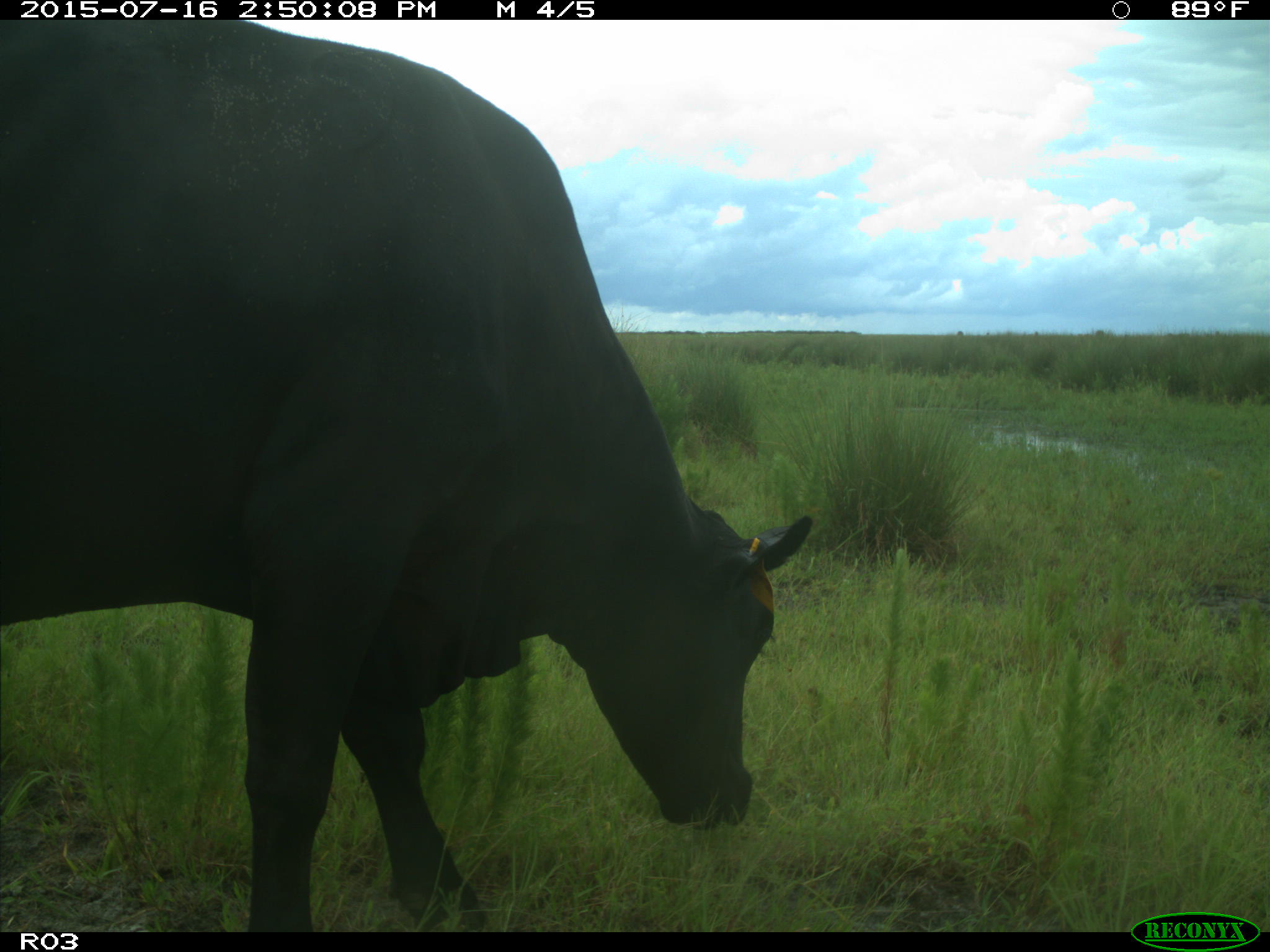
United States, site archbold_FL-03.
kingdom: Animalia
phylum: Chordata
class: Mammalia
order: Artiodactyla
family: Bovidae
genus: Bos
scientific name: Bos taurus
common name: domestic cow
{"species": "Bos taurus (domestic cow)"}